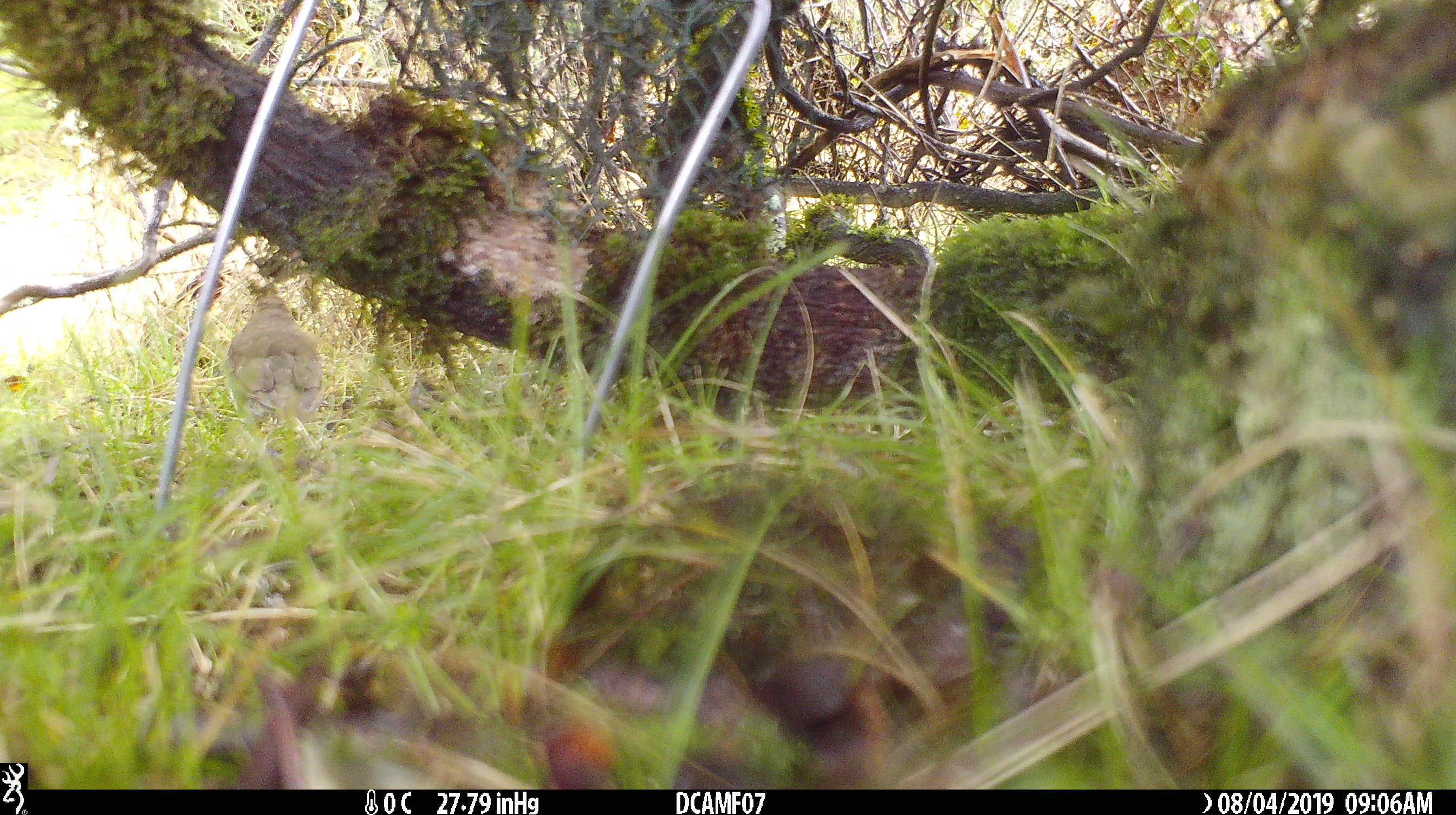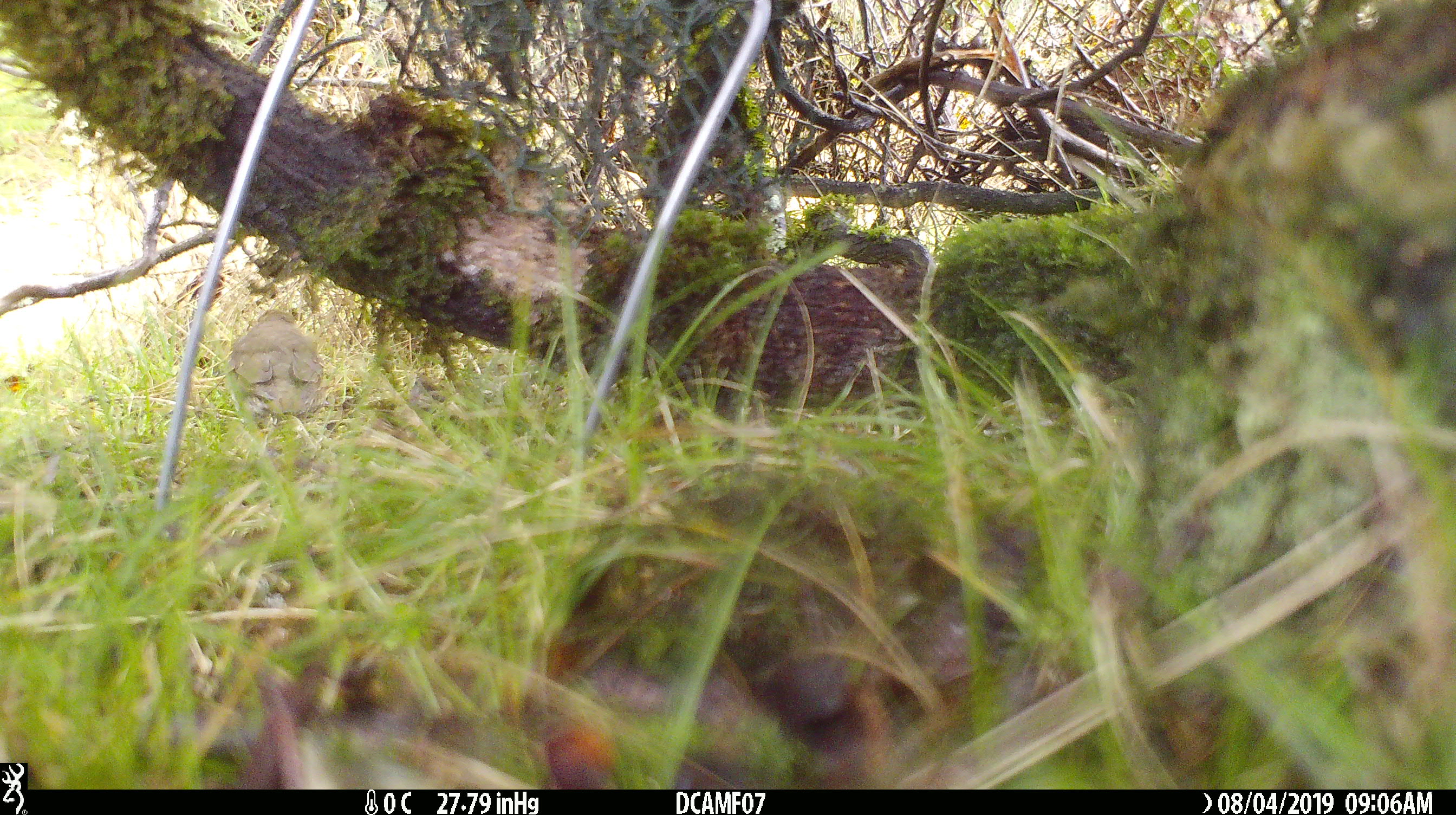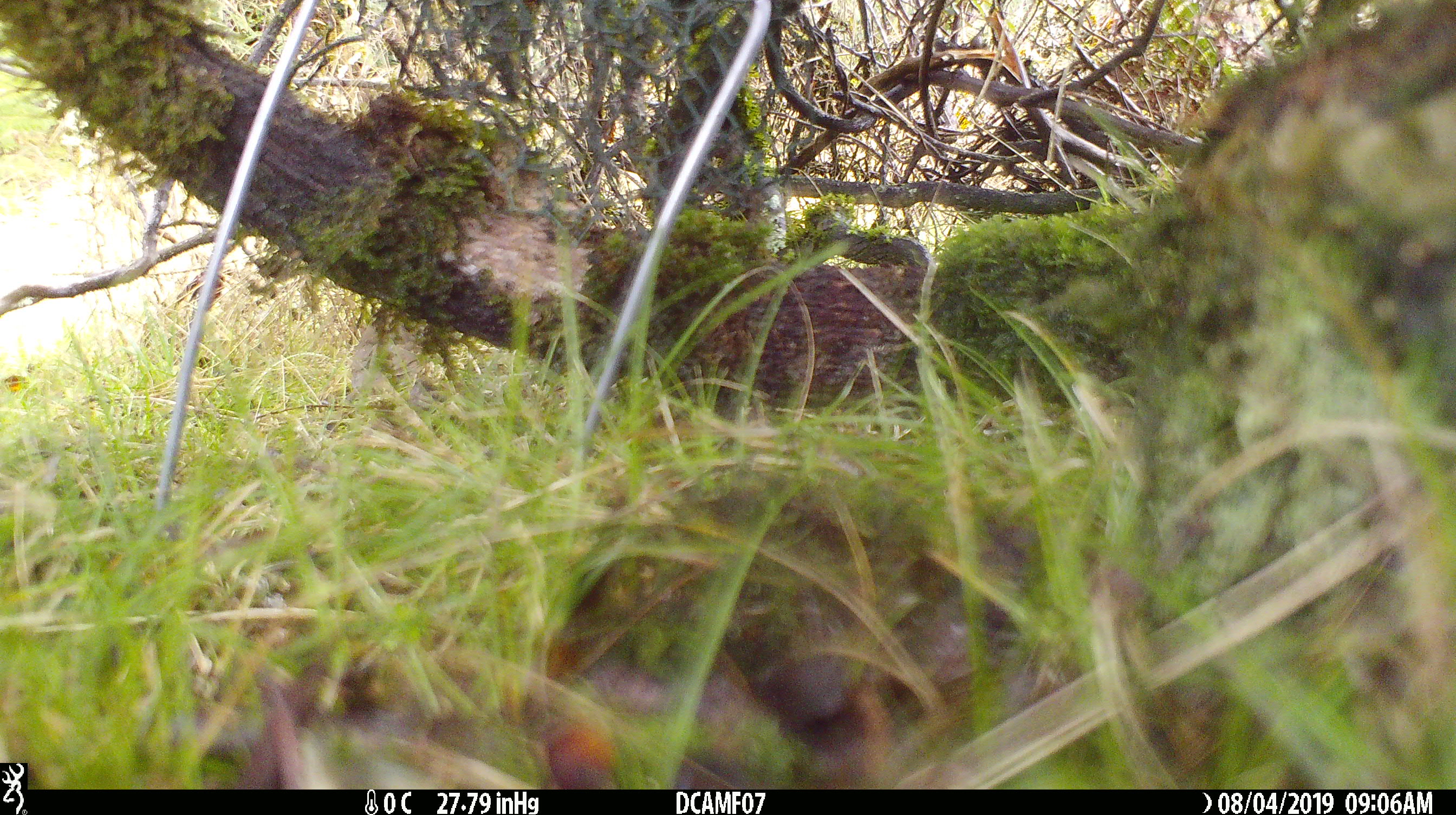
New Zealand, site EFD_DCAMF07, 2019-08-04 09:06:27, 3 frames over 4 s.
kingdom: Animalia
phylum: Chordata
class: Aves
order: Passeriformes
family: Turdidae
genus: Turdus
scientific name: Turdus philomelos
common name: song thrush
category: thrush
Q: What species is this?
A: Thrush (song thrush) (Turdus philomelos).